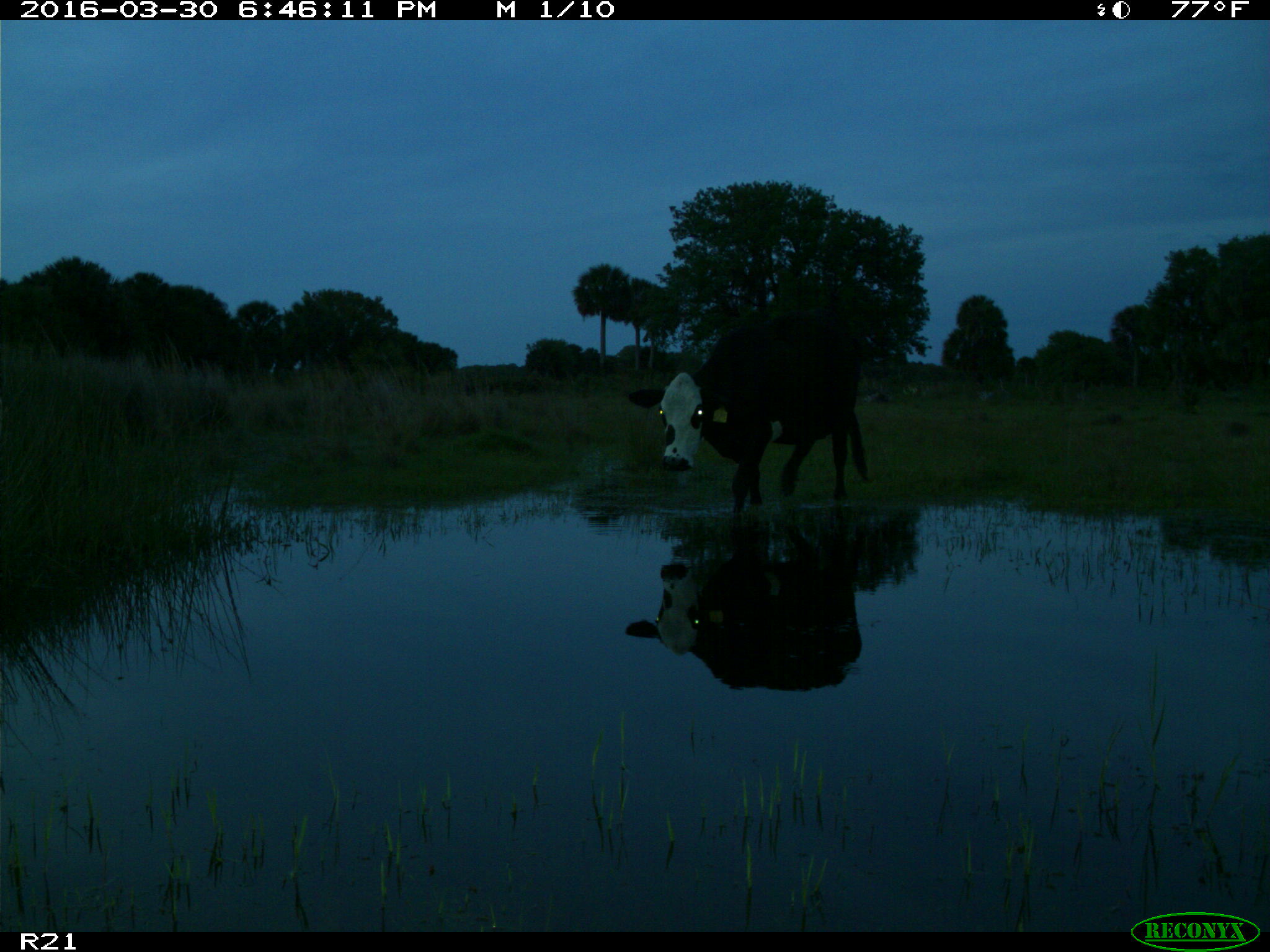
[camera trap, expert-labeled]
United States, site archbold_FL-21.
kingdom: Animalia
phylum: Chordata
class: Mammalia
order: Artiodactyla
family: Bovidae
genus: Bos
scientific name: Bos taurus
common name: domestic cow